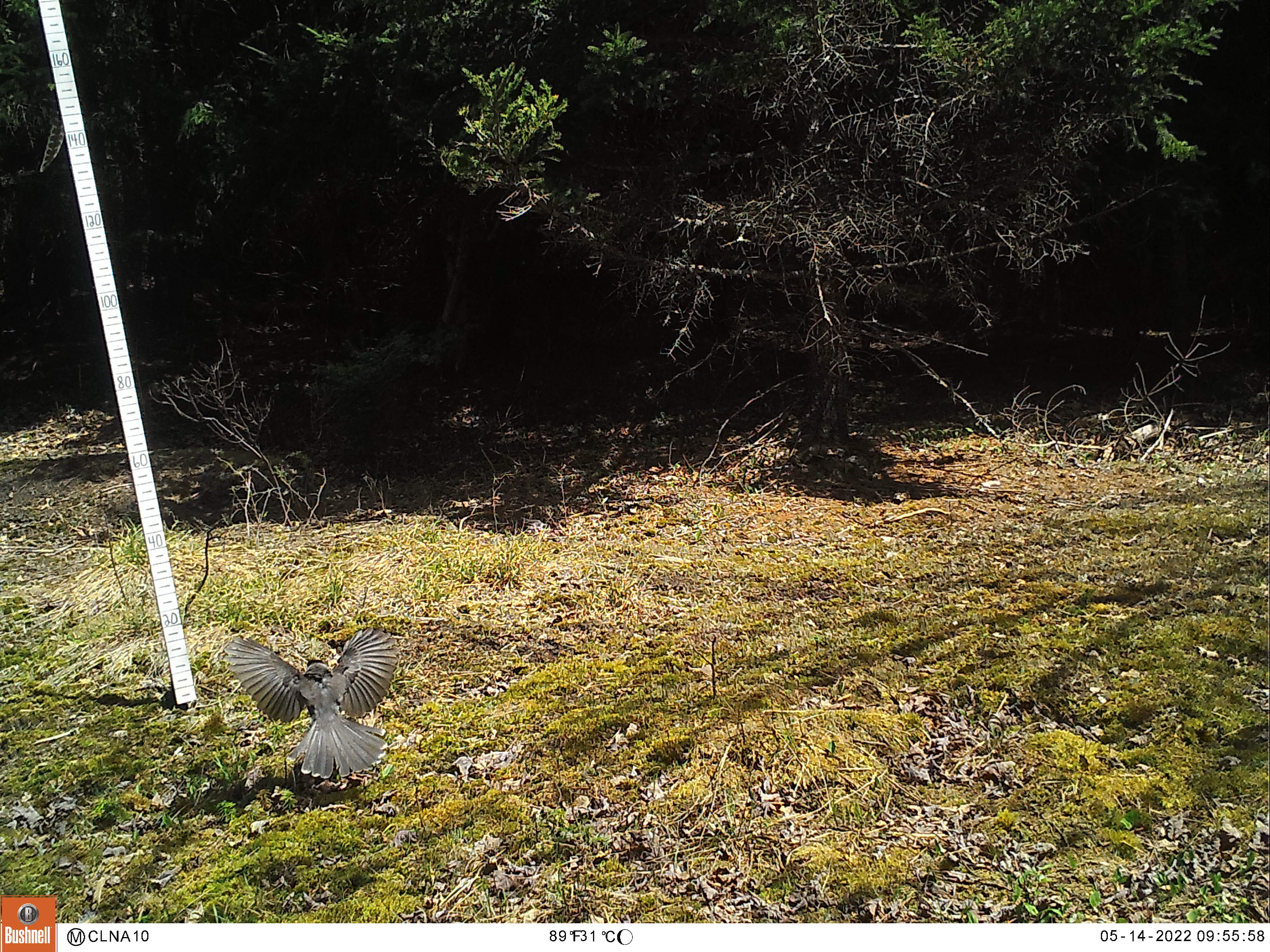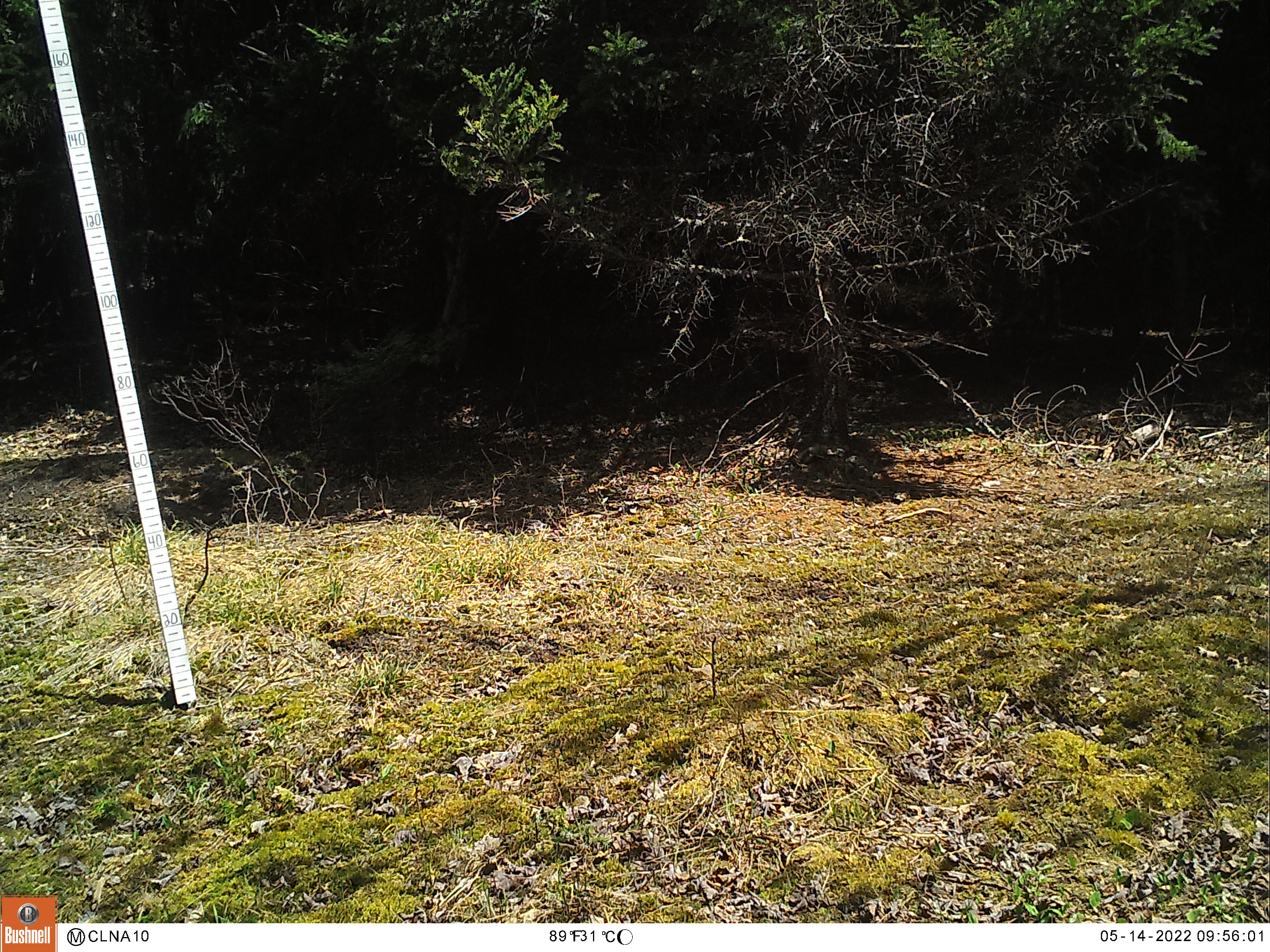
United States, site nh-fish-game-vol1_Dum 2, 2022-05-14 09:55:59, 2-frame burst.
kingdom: Animalia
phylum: Chordata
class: Aves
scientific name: Aves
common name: bird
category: bird sp.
Bird sp. (bird) (Aves).